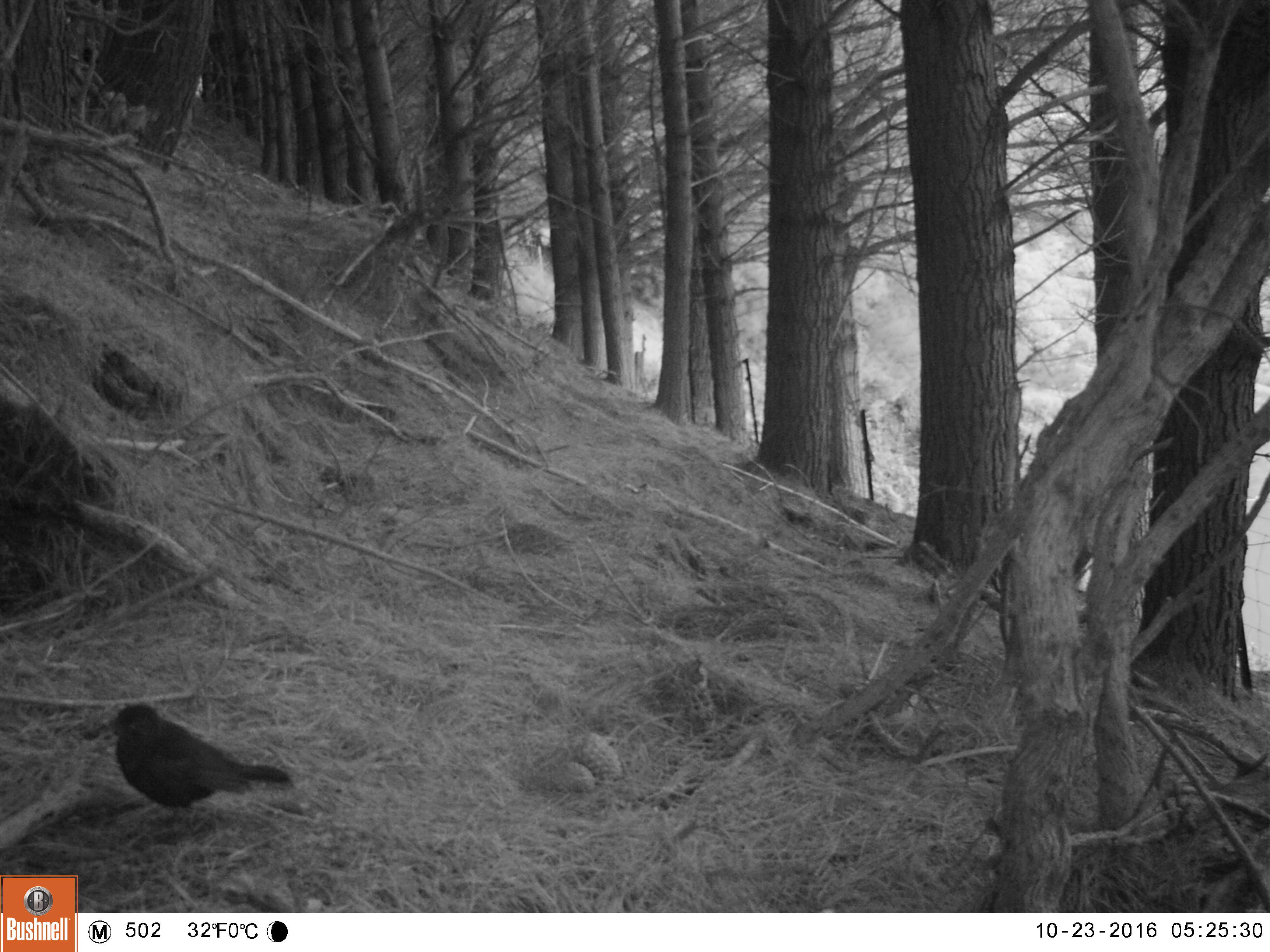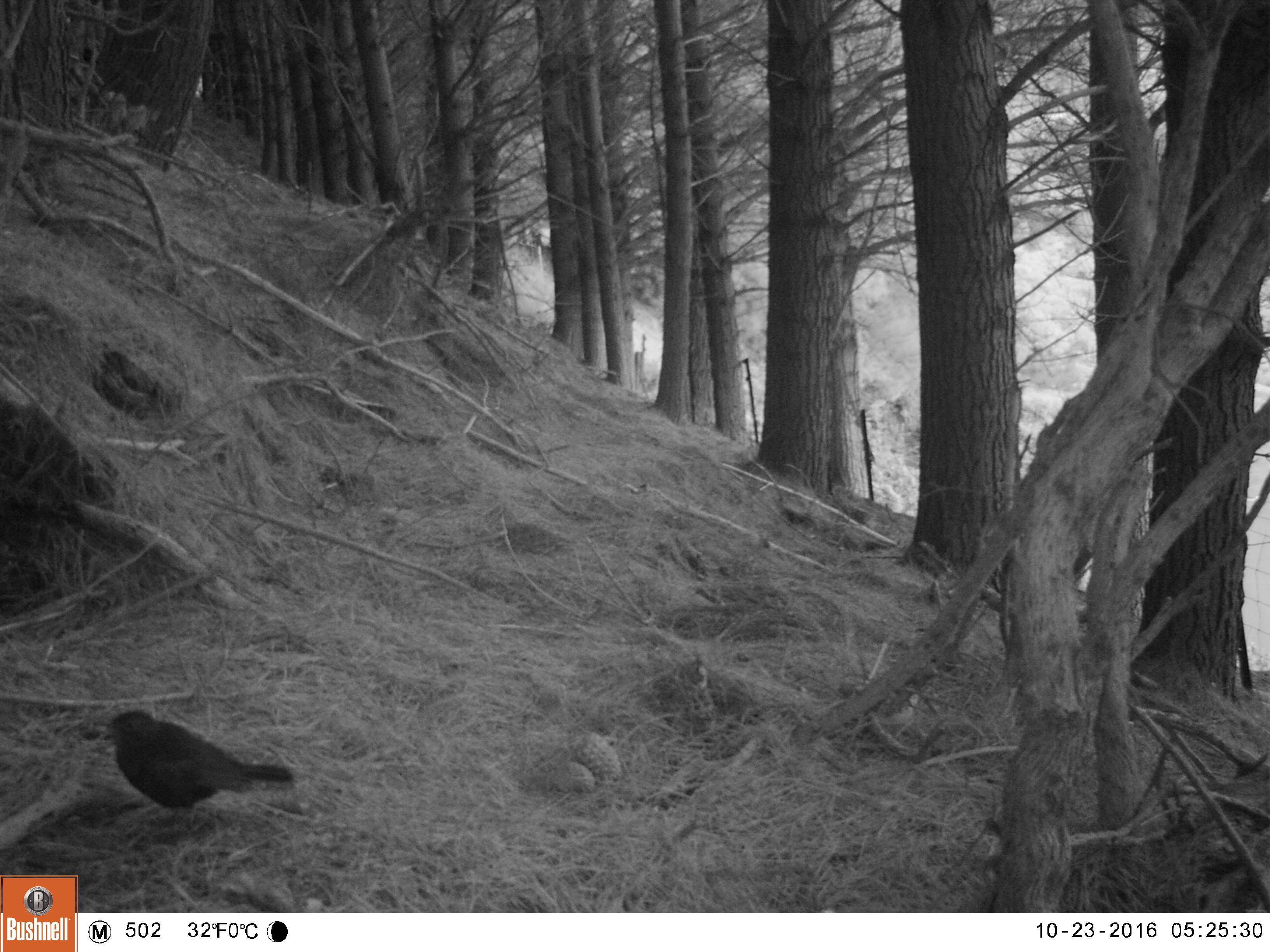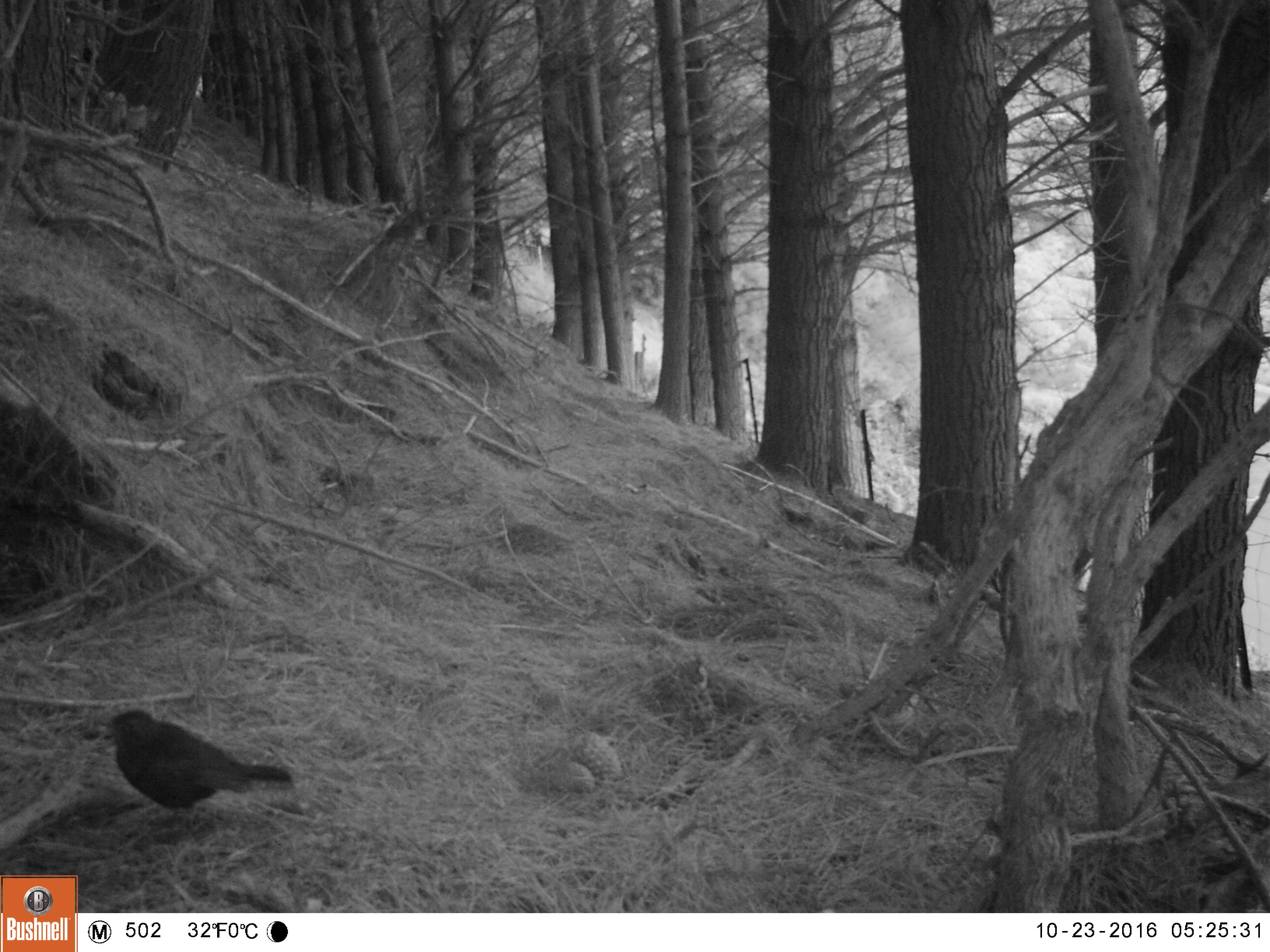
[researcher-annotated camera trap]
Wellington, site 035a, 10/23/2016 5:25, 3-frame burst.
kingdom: Animalia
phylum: Chordata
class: Aves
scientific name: Aves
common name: bird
Bird (Aves).